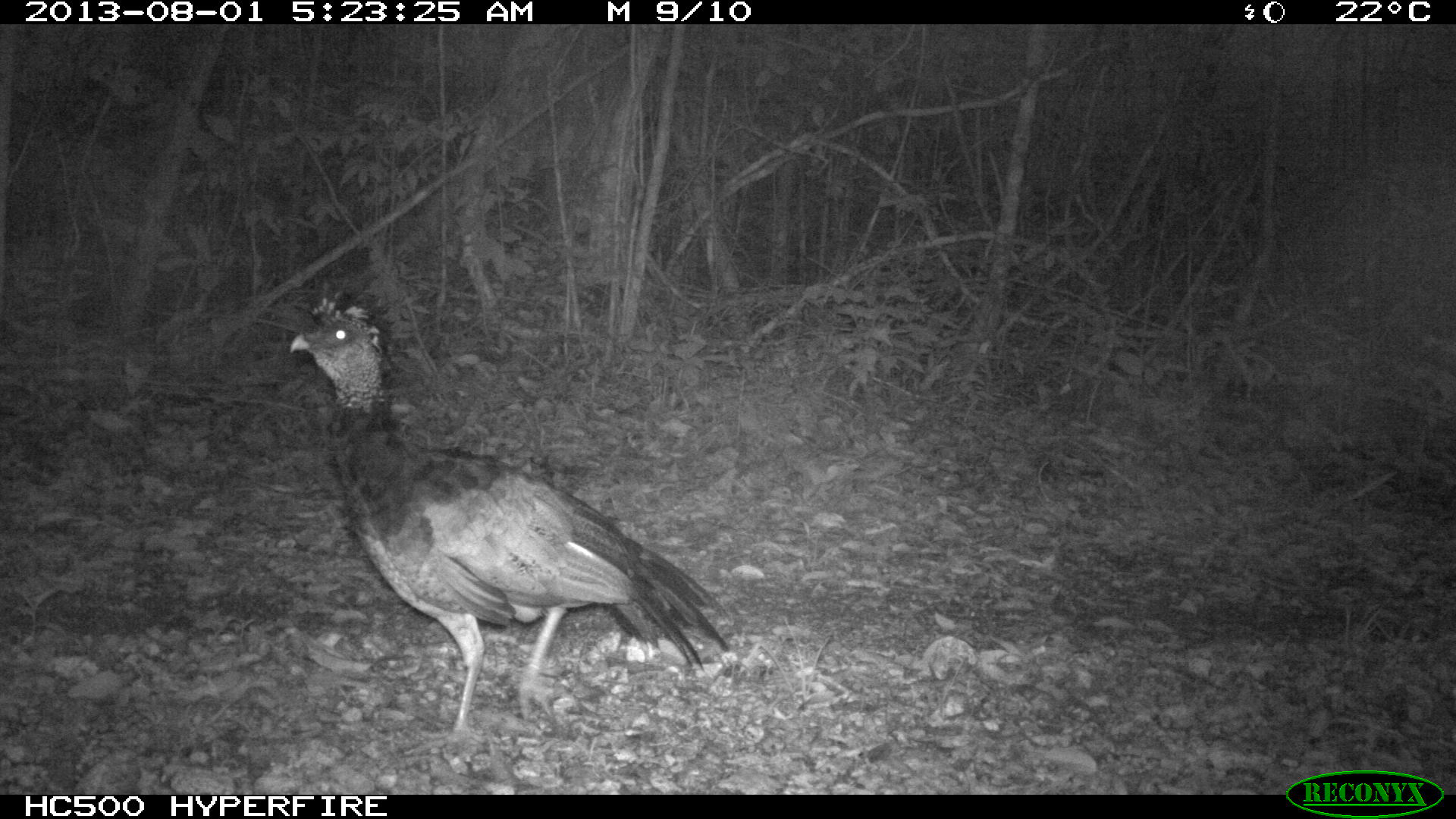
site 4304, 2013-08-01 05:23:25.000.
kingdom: Animalia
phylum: Chordata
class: Aves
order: Galliformes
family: Cracidae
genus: Crax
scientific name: Crax rubra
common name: great curassow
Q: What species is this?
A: Crax rubra (great curassow).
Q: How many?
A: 1.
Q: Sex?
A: Female.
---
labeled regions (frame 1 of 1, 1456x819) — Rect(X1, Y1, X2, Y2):
crax rubra: Rect(284, 276, 734, 758)